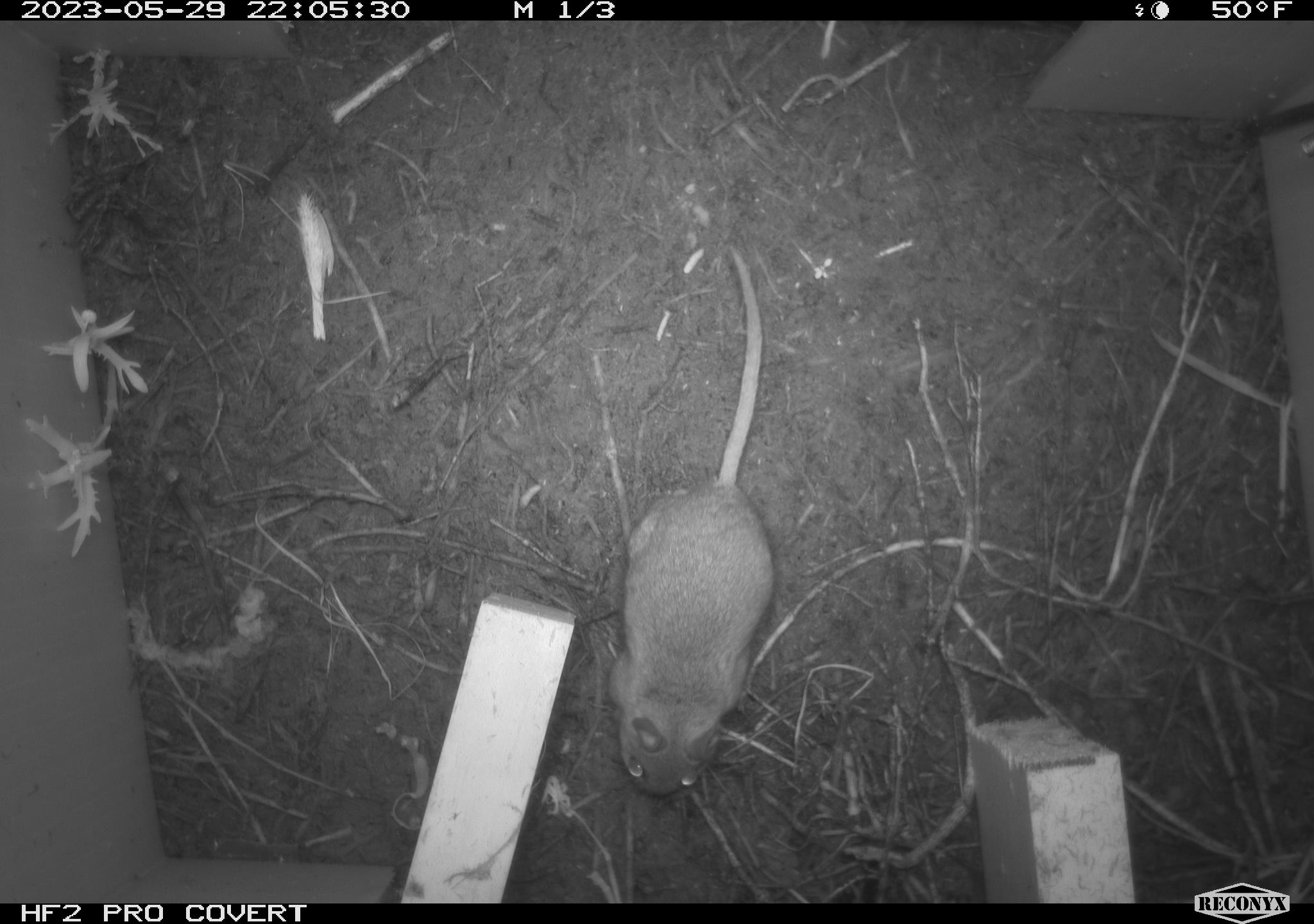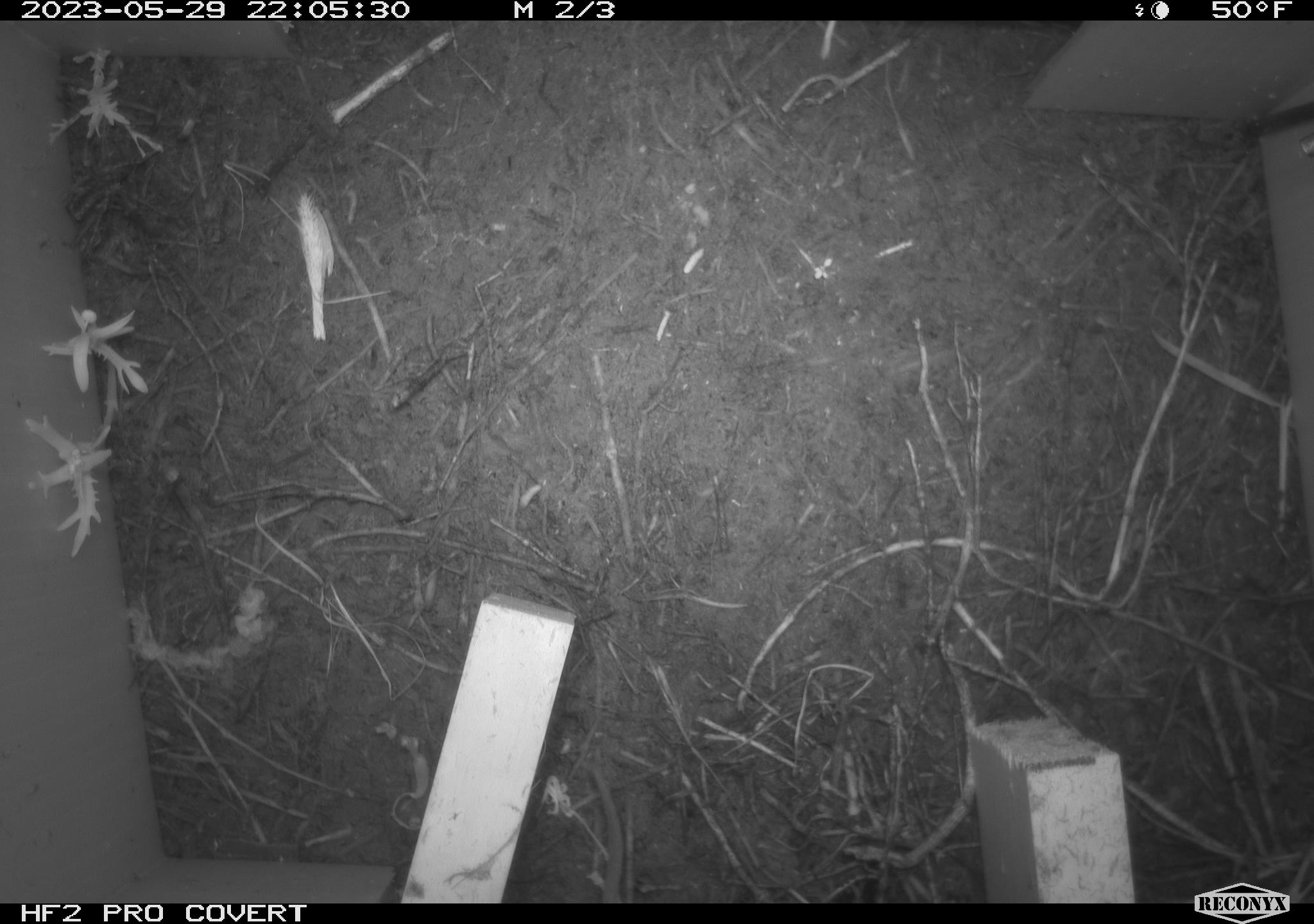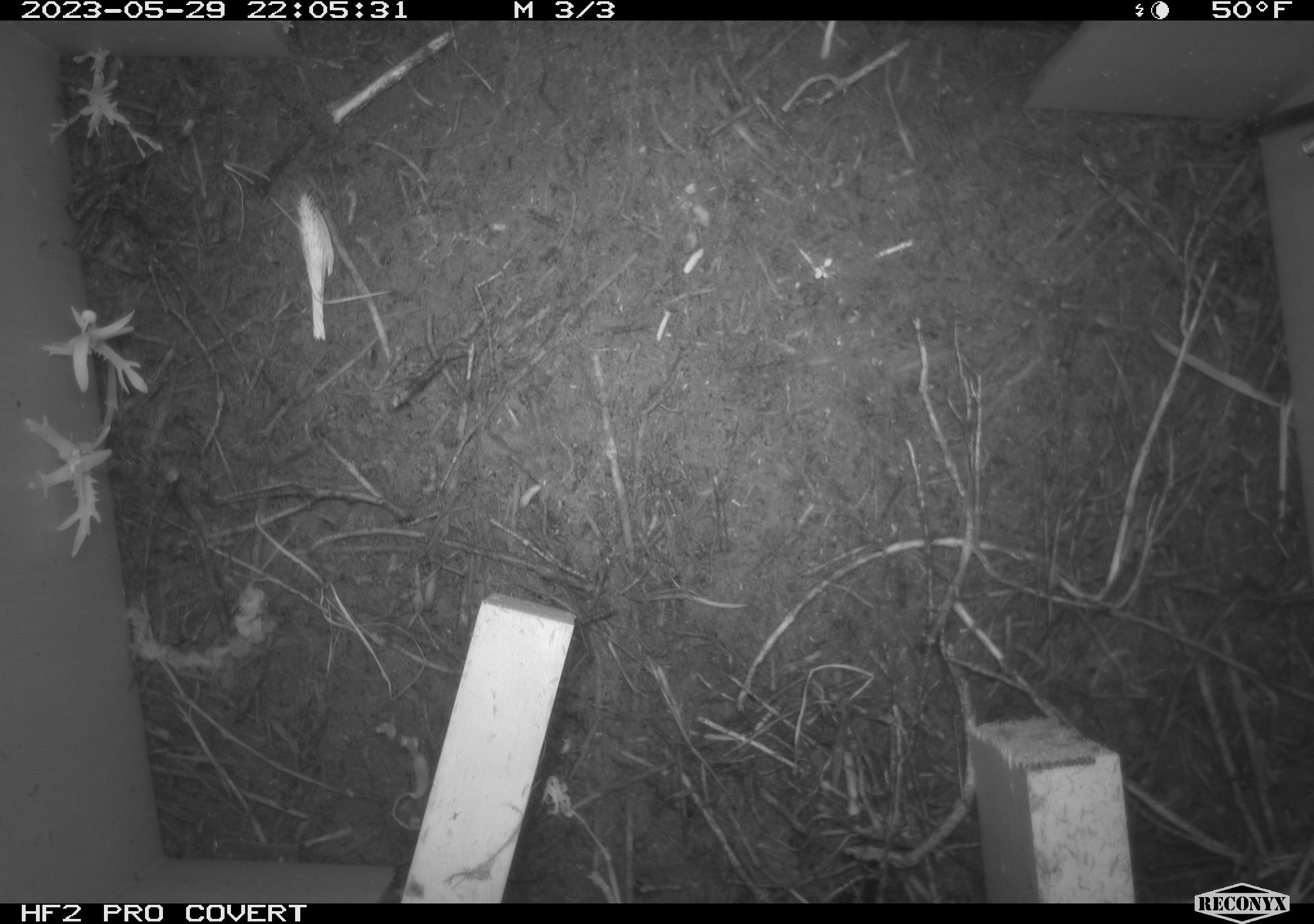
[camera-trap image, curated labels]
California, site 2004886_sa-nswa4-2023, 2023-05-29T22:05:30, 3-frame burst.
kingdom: Animalia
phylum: Chordata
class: Mammalia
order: Rodentia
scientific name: Rodentia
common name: mouse species